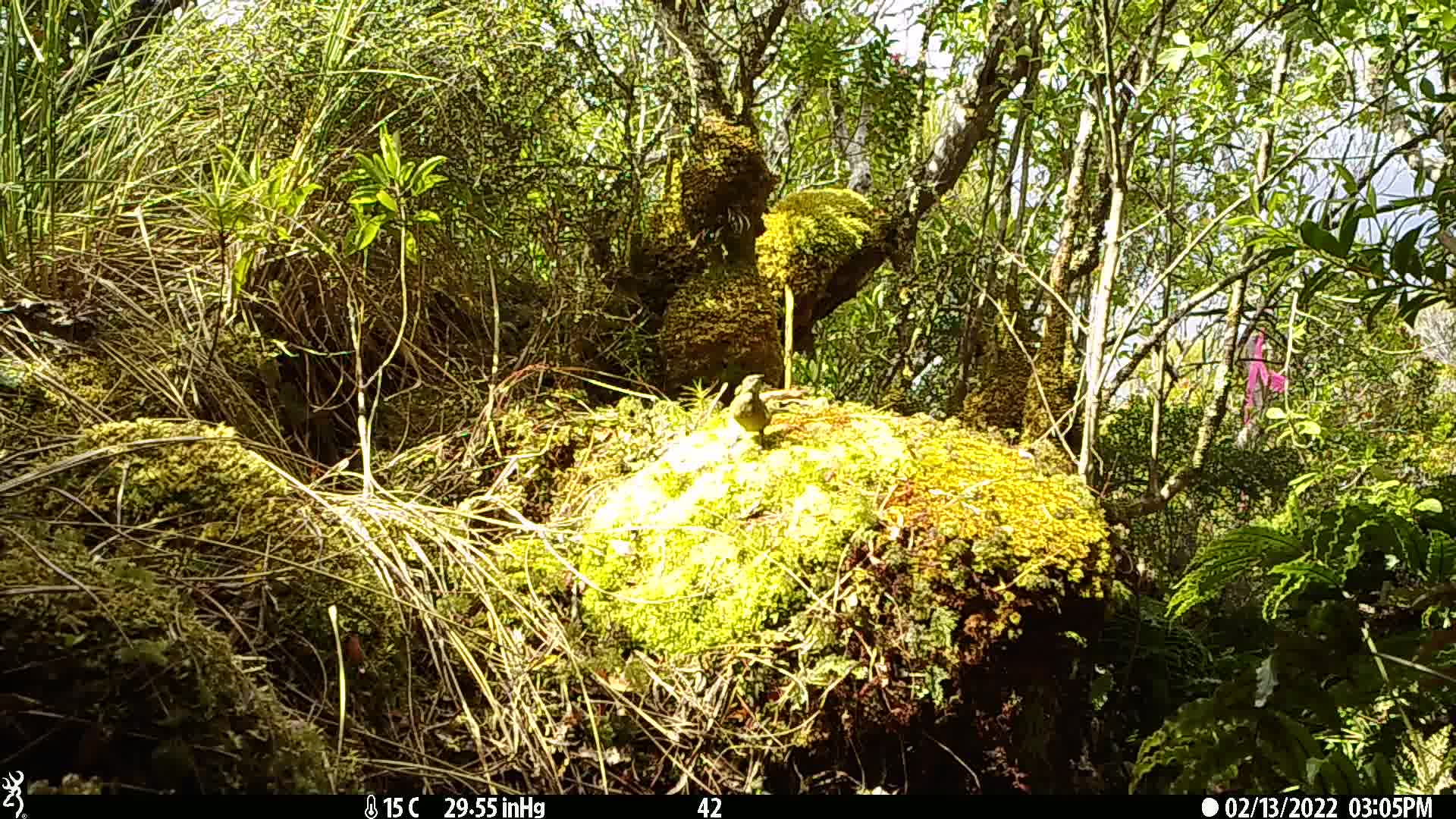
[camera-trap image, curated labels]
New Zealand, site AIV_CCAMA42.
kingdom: Animalia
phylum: Chordata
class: Aves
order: Passeriformes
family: Meliphagidae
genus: Anthornis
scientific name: Anthornis melanura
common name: new zealand bellbird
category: bellbird